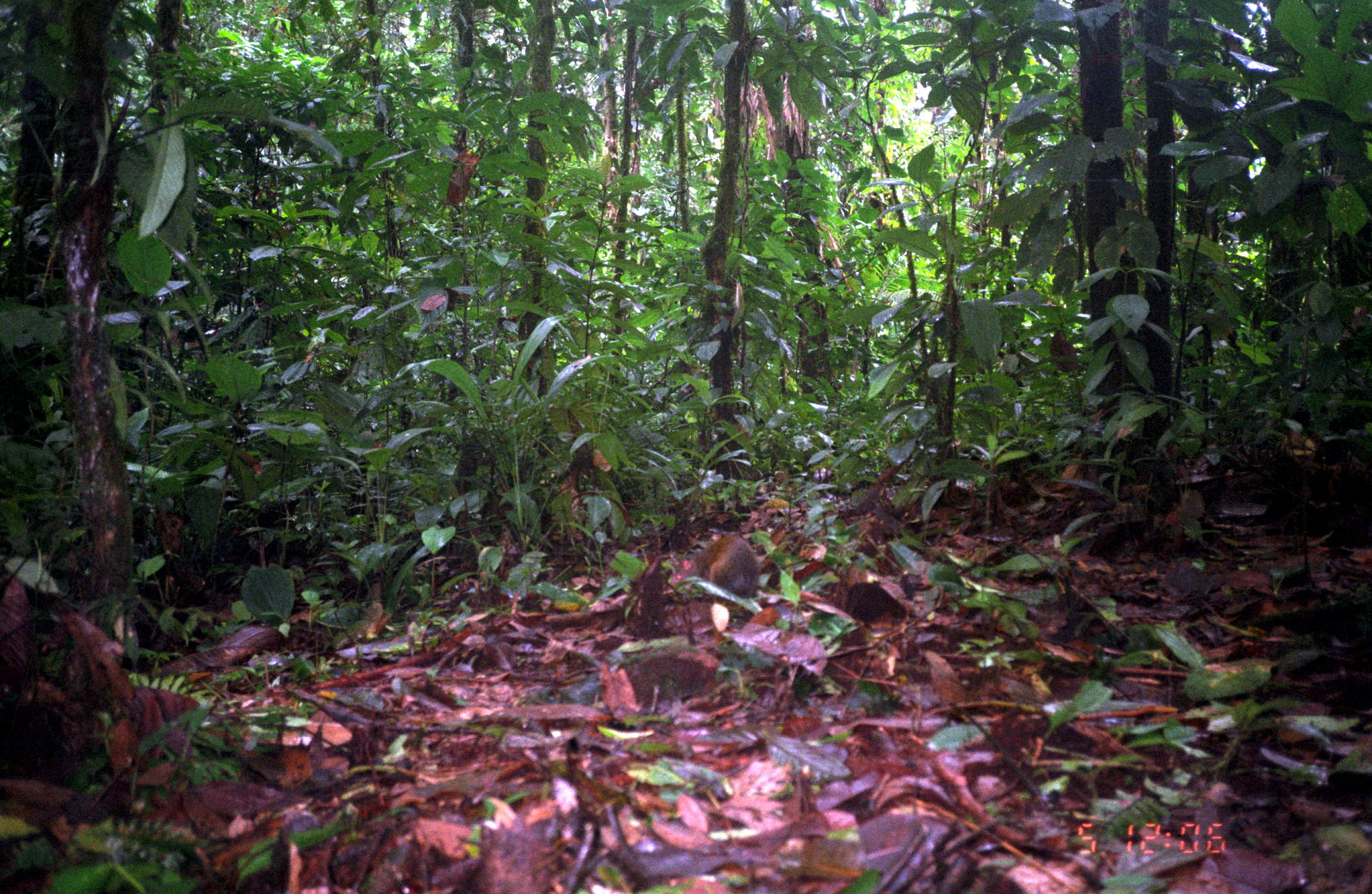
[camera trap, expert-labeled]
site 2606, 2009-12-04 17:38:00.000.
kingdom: Animalia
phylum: Chordata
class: Mammalia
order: Rodentia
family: Dasyproctidae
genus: Dasyprocta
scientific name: Dasyprocta punctata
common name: central american agouti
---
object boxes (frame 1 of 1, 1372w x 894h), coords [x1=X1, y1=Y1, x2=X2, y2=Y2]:
dasyprocta punctata: [x1=672, y1=534, x2=761, y2=599]